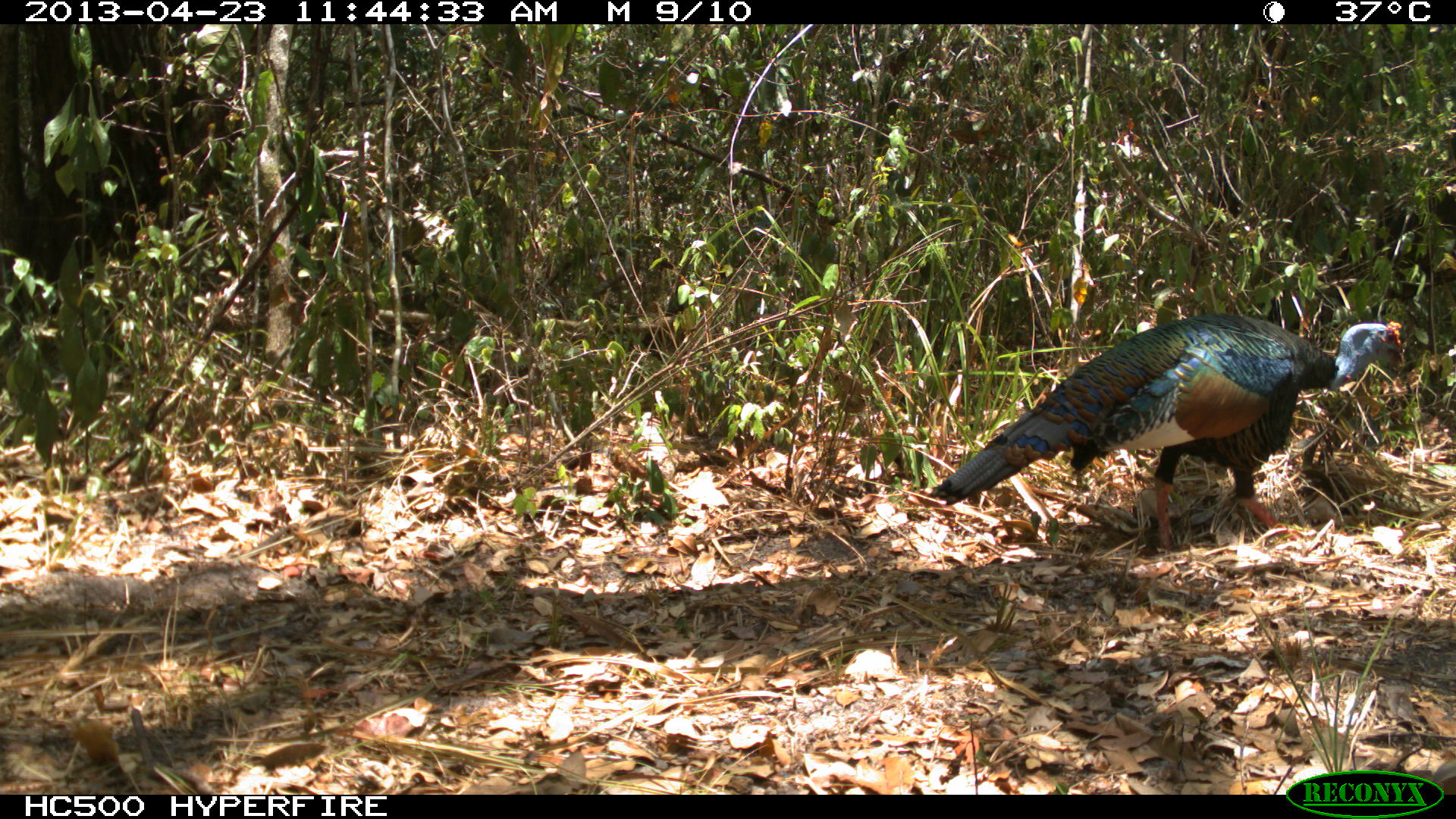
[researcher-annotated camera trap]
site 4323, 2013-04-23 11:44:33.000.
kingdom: Animalia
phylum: Chordata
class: Aves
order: Galliformes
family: Phasianidae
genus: Meleagris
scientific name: Meleagris ocellata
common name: ocellated turkey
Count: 1.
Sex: male.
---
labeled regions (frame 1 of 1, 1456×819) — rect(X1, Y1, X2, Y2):
meleagris ocellata: rect(925, 311, 1406, 554)